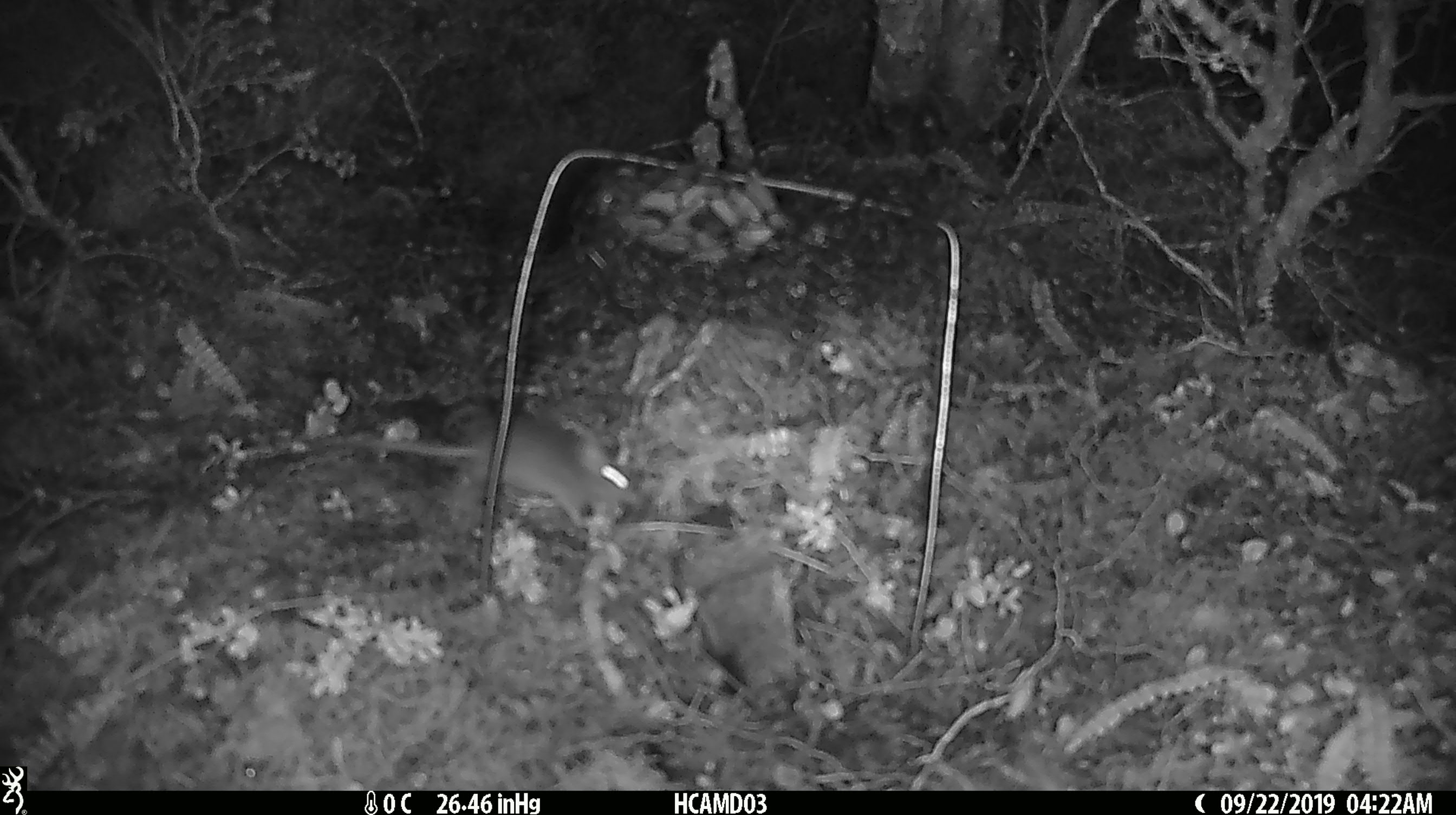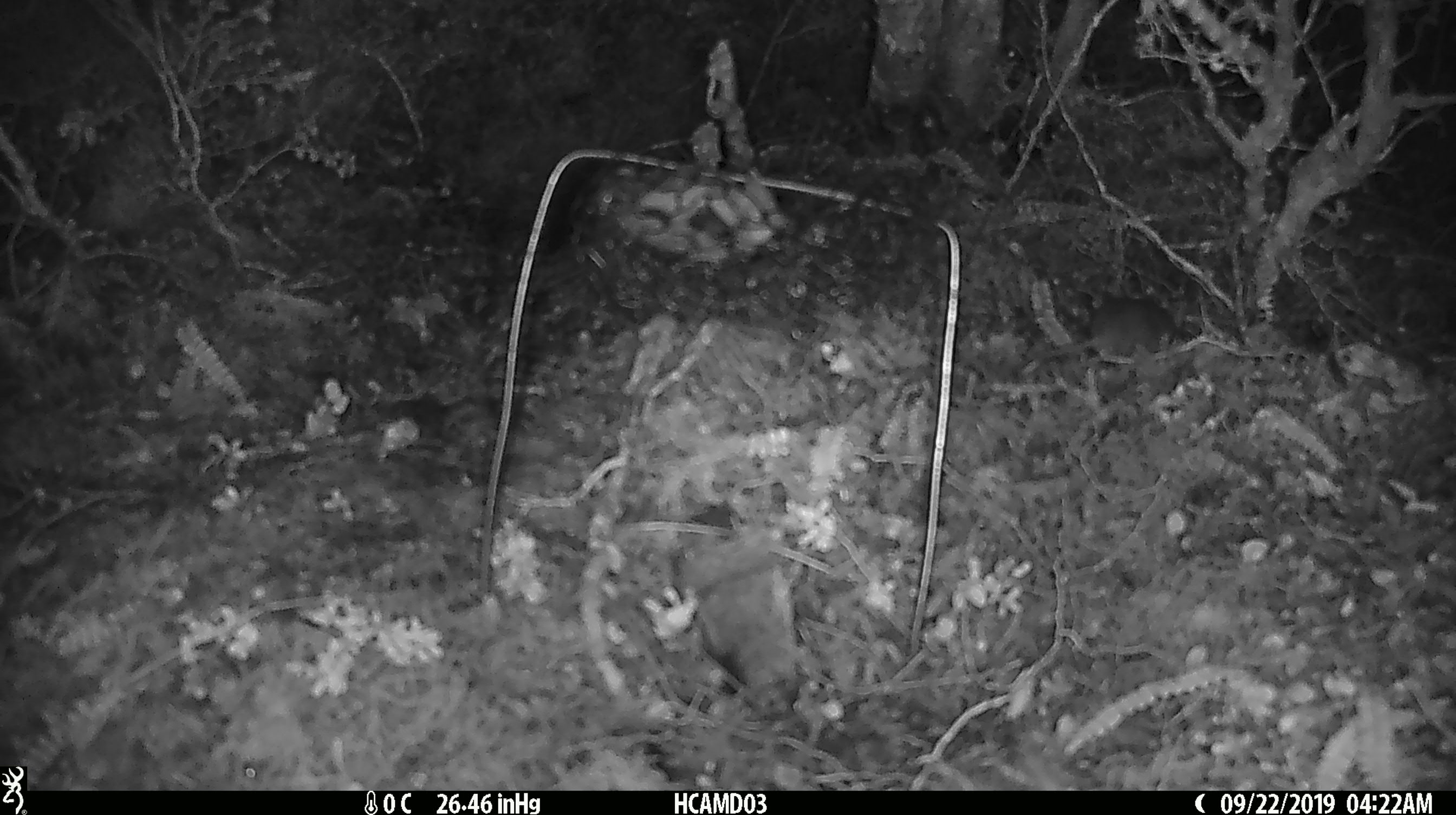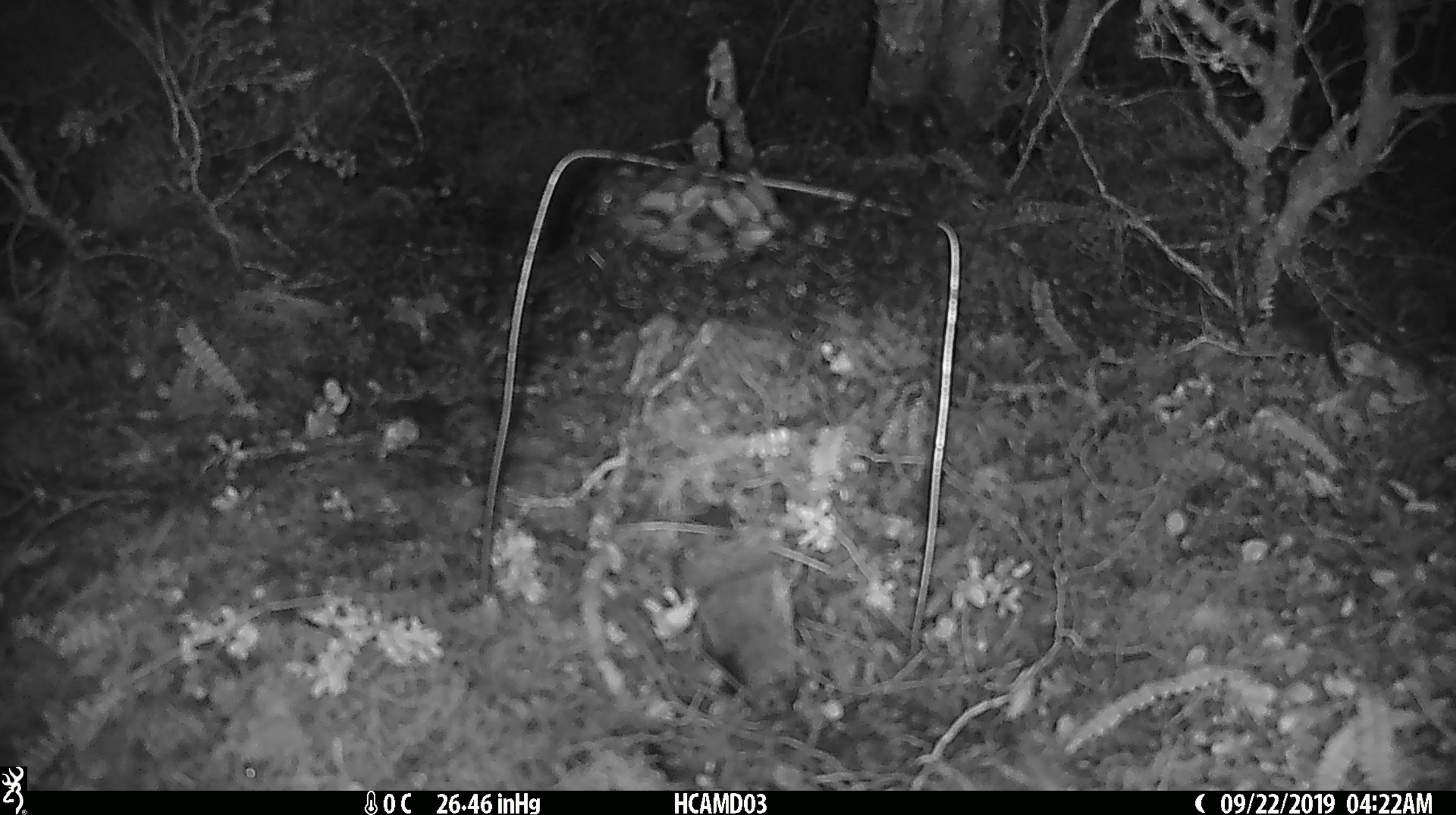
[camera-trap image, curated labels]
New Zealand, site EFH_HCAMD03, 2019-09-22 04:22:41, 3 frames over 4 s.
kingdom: Animalia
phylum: Chordata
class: Mammalia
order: Rodentia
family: Muridae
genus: Mus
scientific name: Mus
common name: mouse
Mouse (Mus).